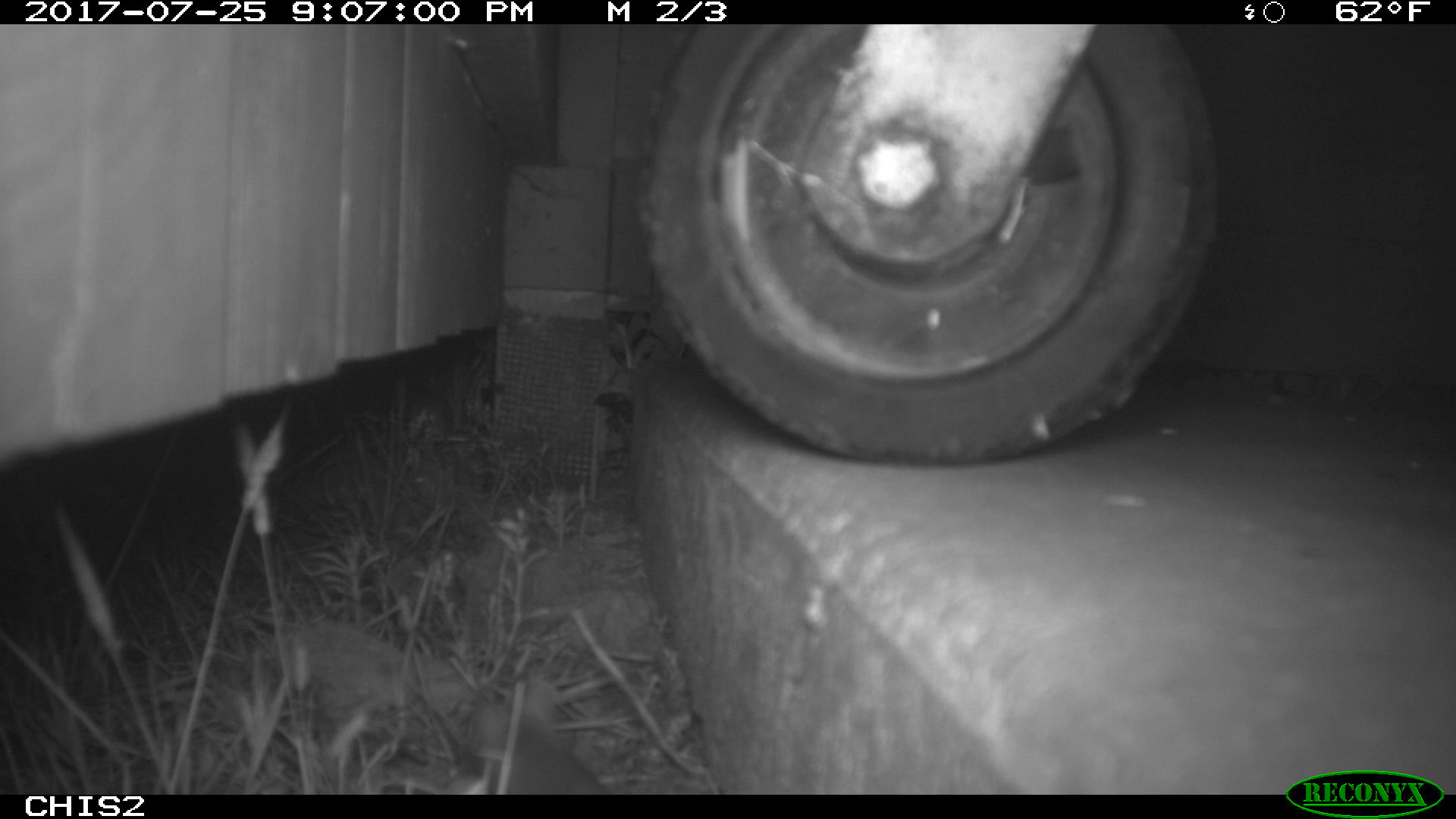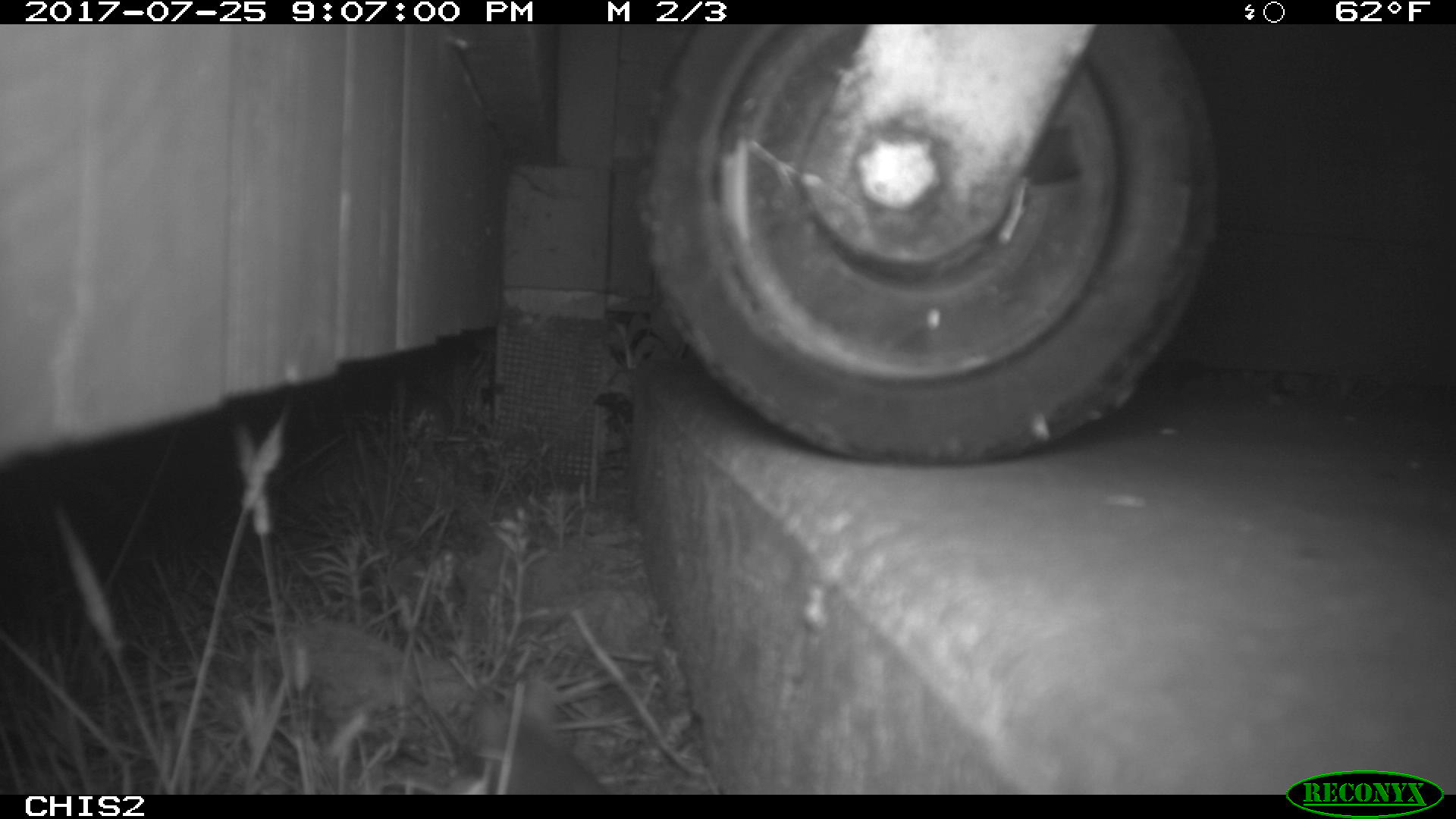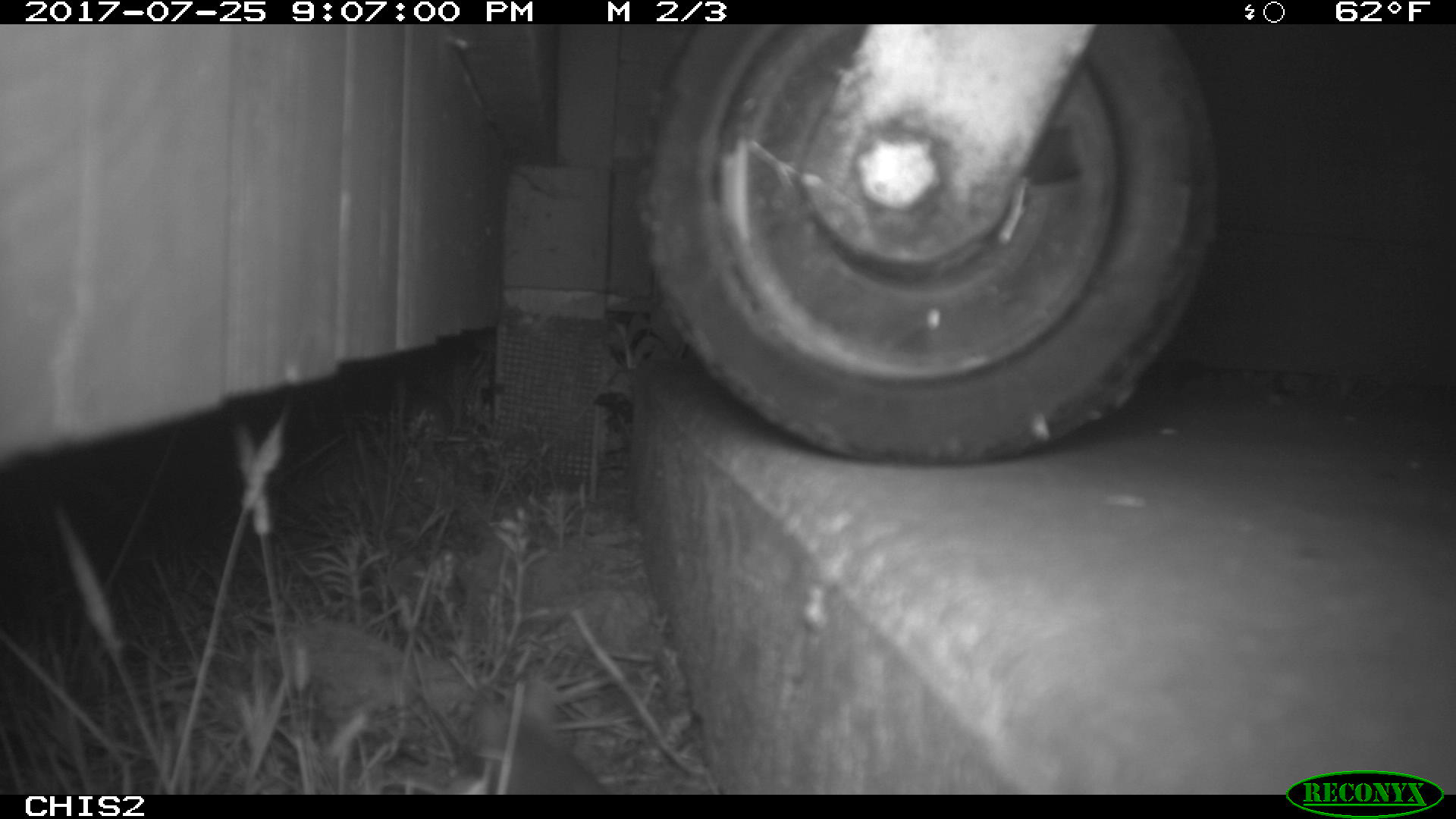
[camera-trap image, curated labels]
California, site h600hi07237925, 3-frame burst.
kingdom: Animalia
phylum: Chordata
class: Mammalia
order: Rodentia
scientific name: Rodentia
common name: rodent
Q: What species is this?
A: Rodent (Rodentia).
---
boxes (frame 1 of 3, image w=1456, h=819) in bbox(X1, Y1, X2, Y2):
rodent: bbox(501, 717, 608, 793)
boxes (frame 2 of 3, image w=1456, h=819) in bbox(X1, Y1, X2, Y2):
rodent: bbox(472, 677, 607, 792)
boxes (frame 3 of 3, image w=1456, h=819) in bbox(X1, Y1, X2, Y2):
rodent: bbox(469, 676, 606, 793)